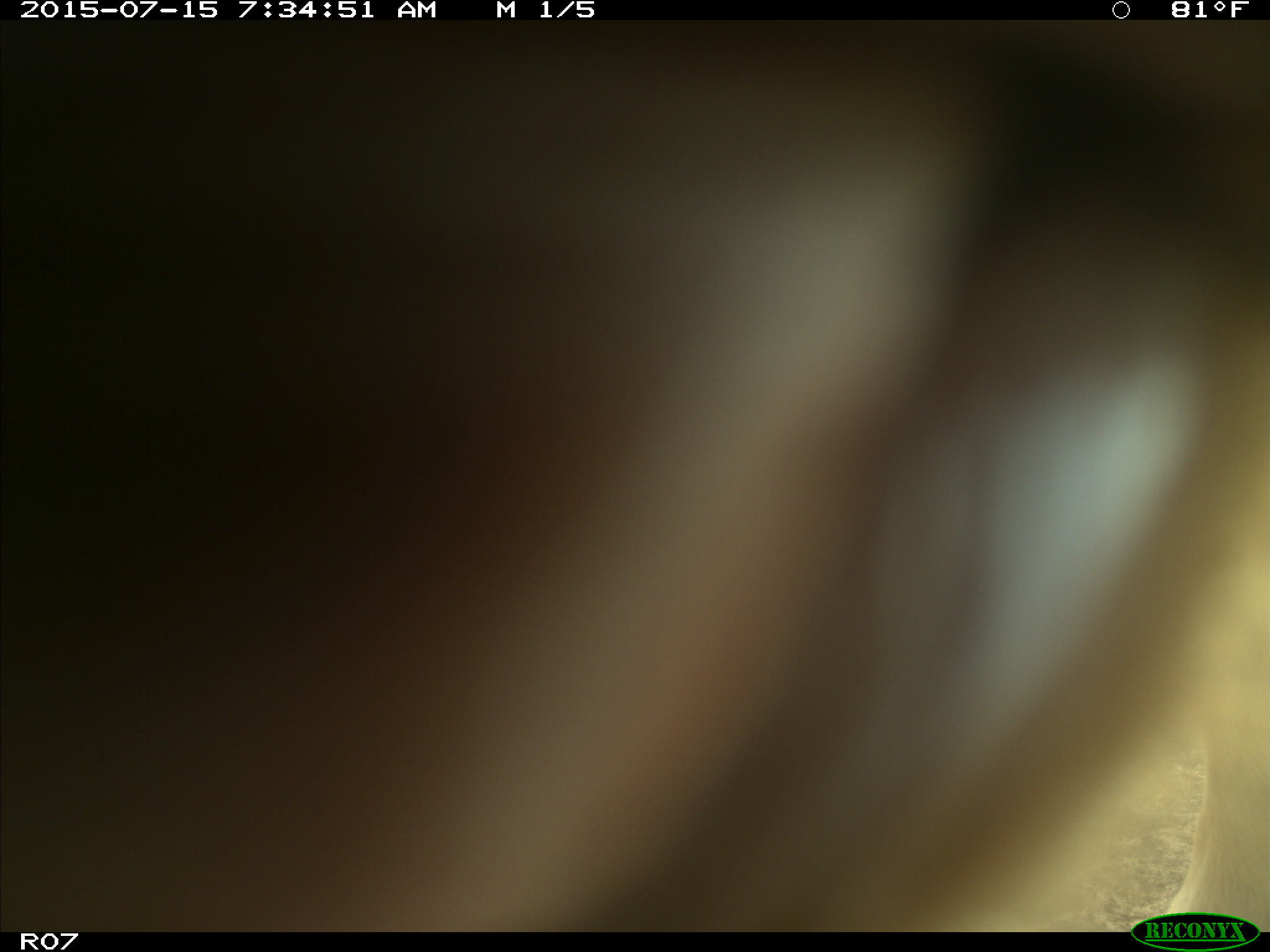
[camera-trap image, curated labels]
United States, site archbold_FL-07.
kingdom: Animalia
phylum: Chordata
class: Mammalia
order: Artiodactyla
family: Bovidae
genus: Bos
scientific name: Bos taurus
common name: domestic cow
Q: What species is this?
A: Bos taurus (domestic cow).